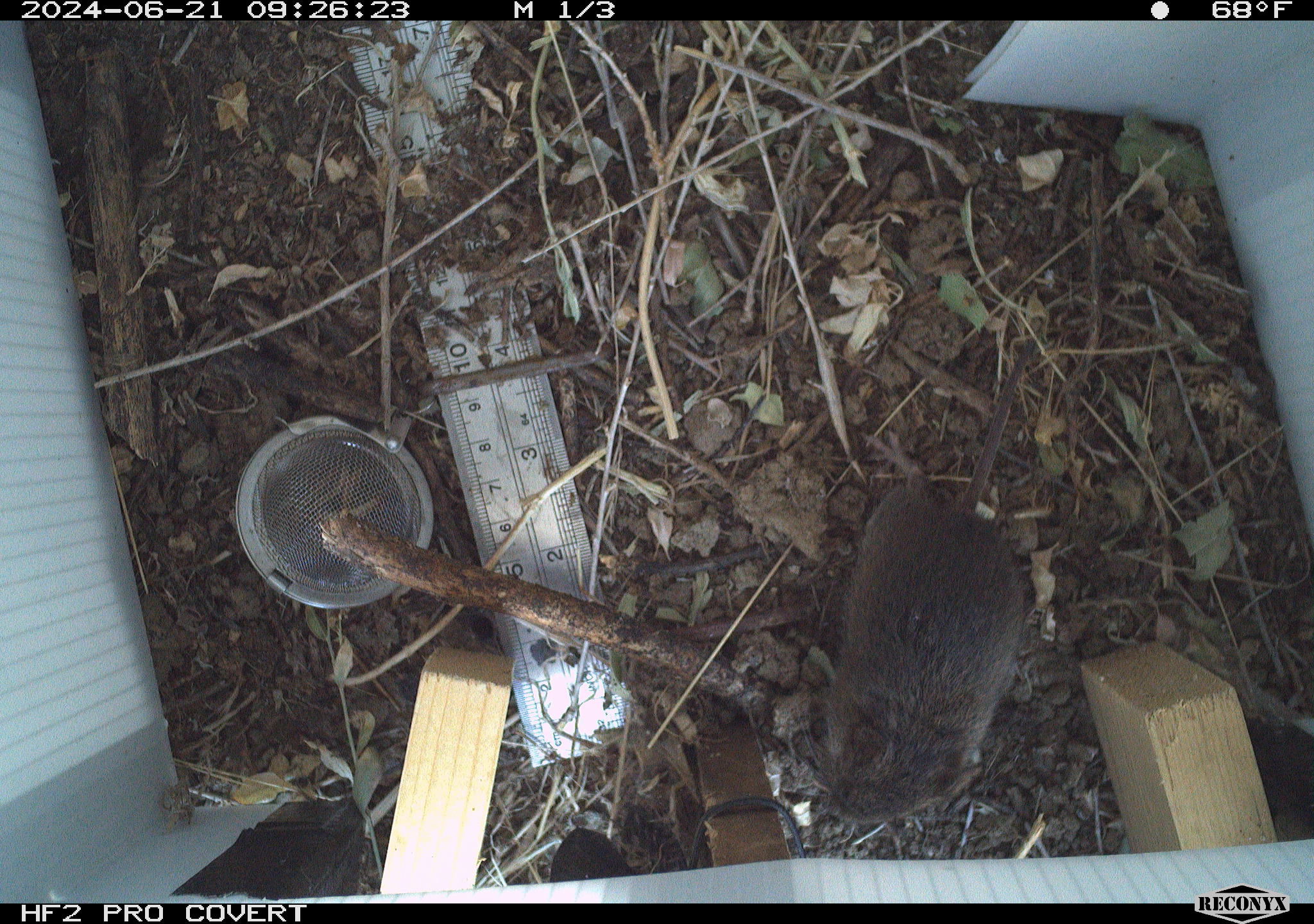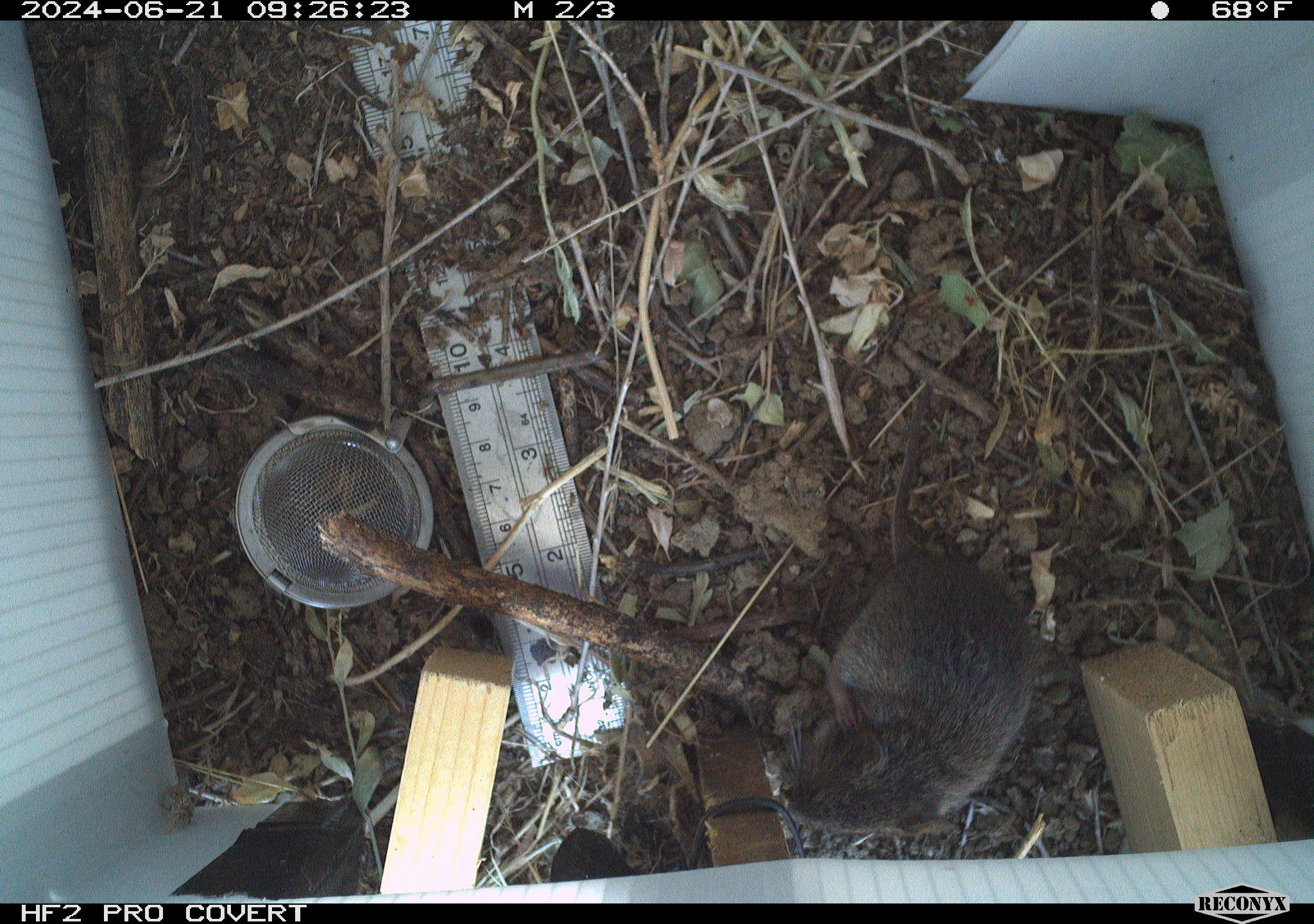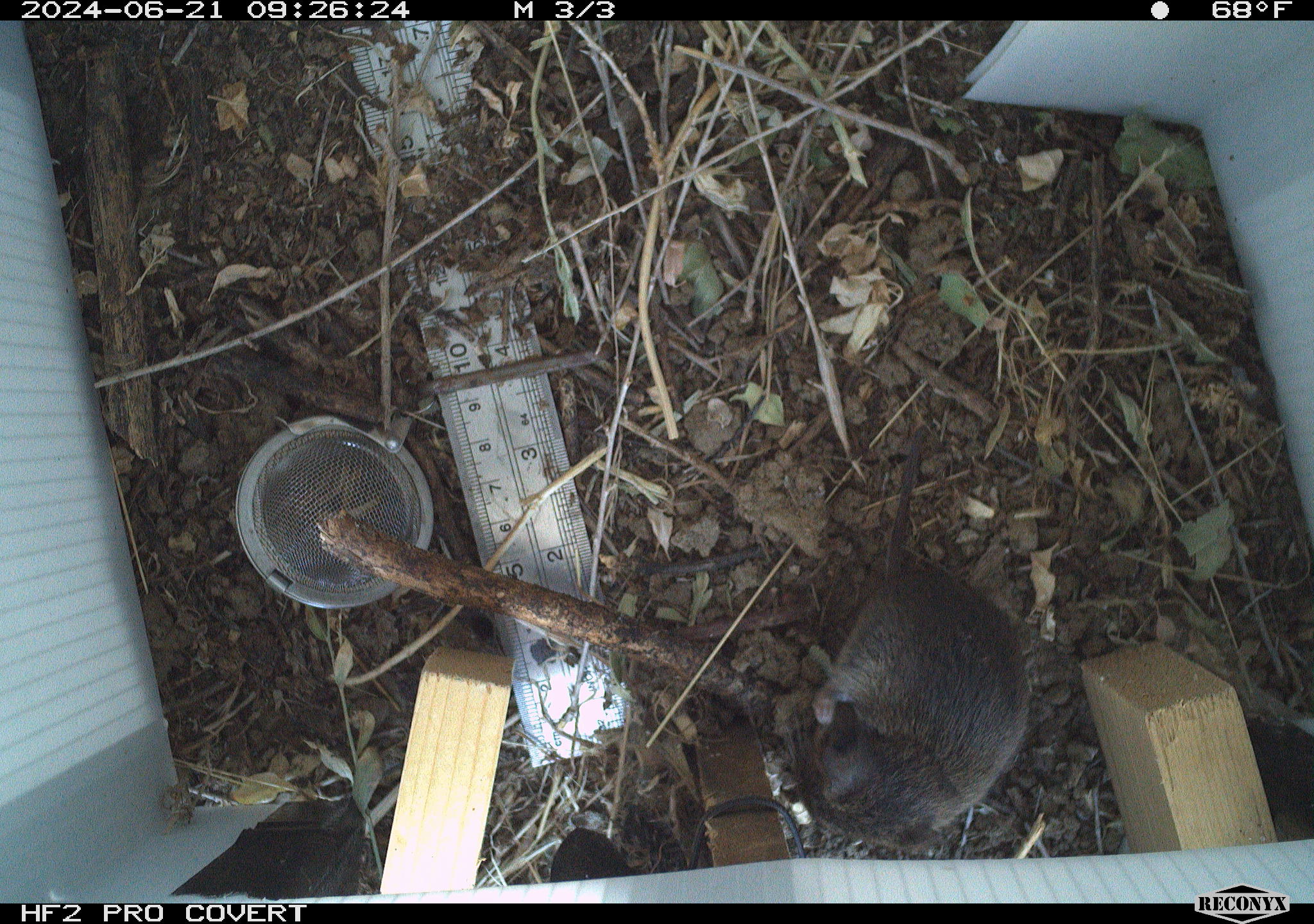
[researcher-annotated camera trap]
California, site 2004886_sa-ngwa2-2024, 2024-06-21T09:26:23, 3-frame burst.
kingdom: Animalia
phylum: Chordata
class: Mammalia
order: Rodentia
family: Cricetidae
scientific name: Arvicolinae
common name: voles, lemmings, and muskrats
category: arvicolinae subfamily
Arvicolinae subfamily (voles, lemmings, and muskrats) (Arvicolinae).